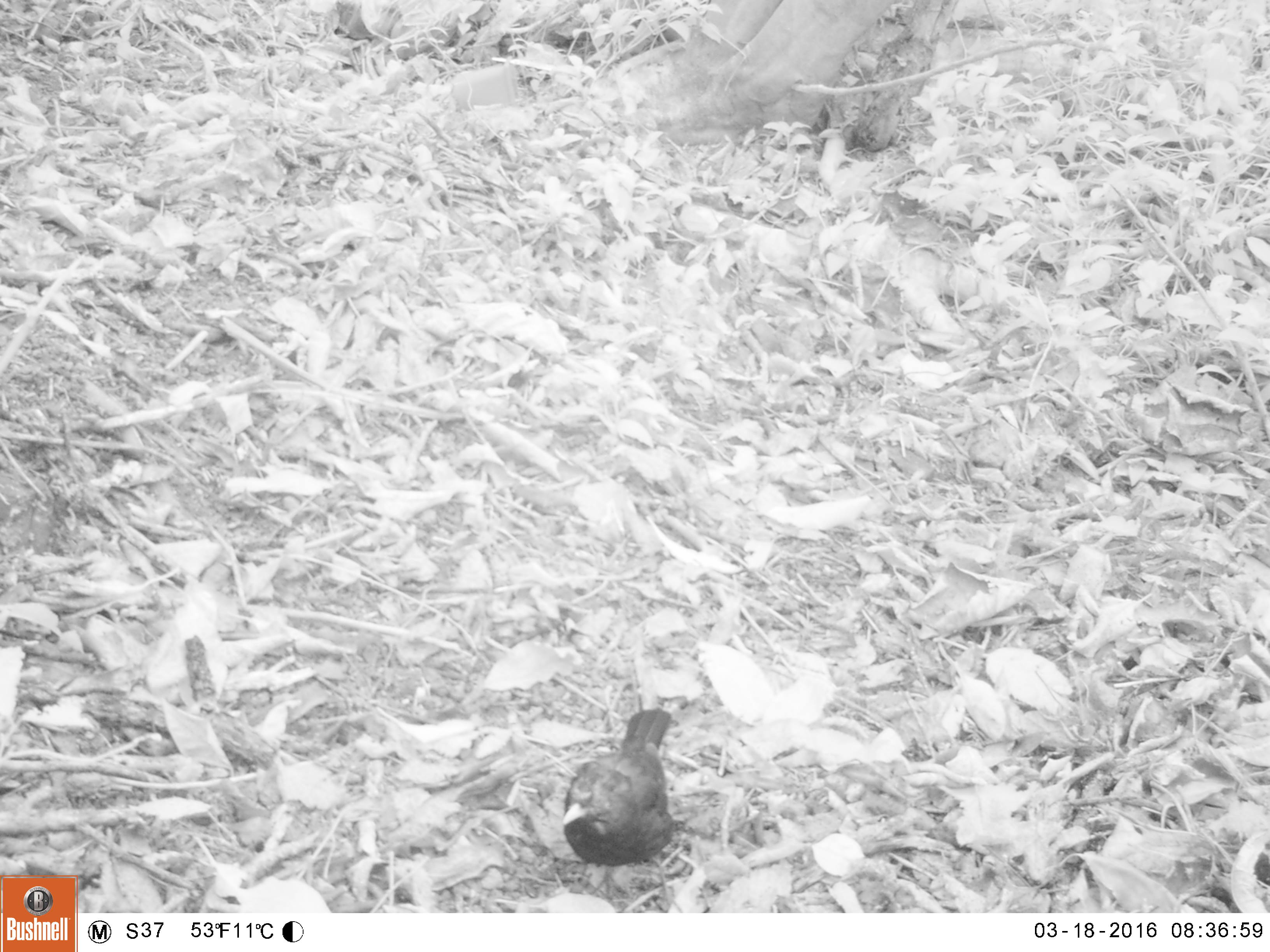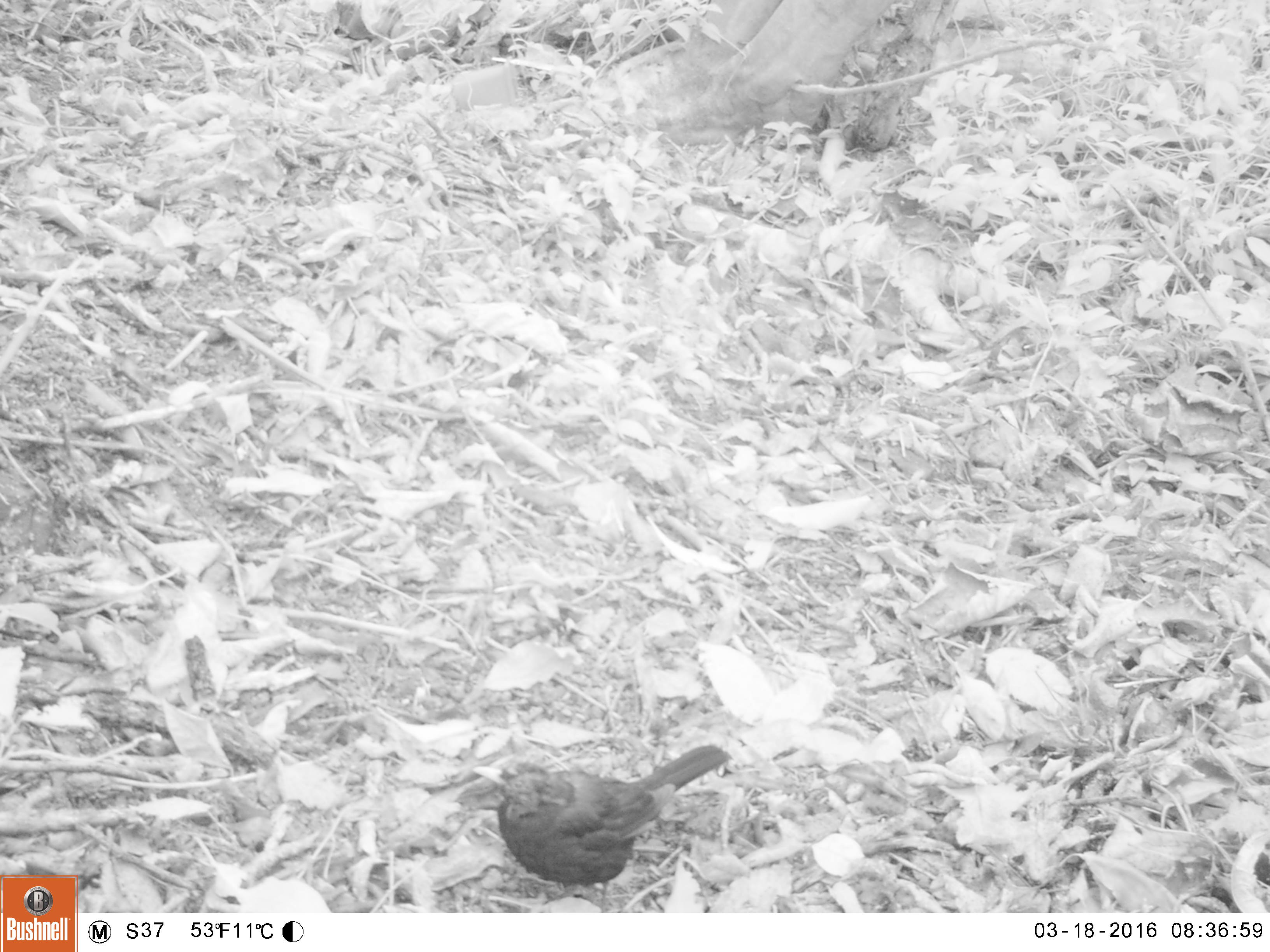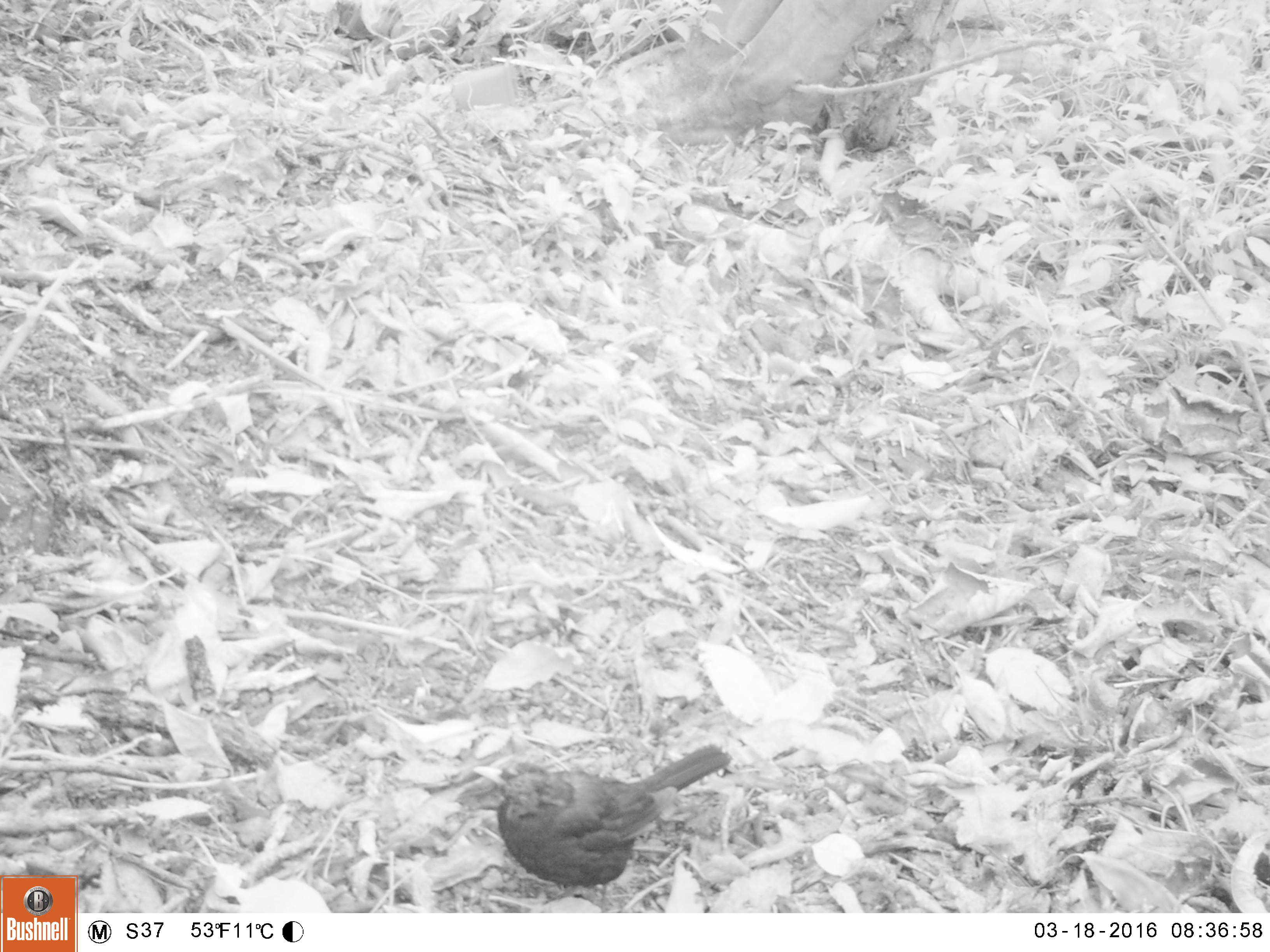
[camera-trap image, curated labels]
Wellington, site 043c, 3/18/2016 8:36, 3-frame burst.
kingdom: Animalia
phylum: Chordata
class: Aves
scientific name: Aves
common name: bird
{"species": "bird (Aves)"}